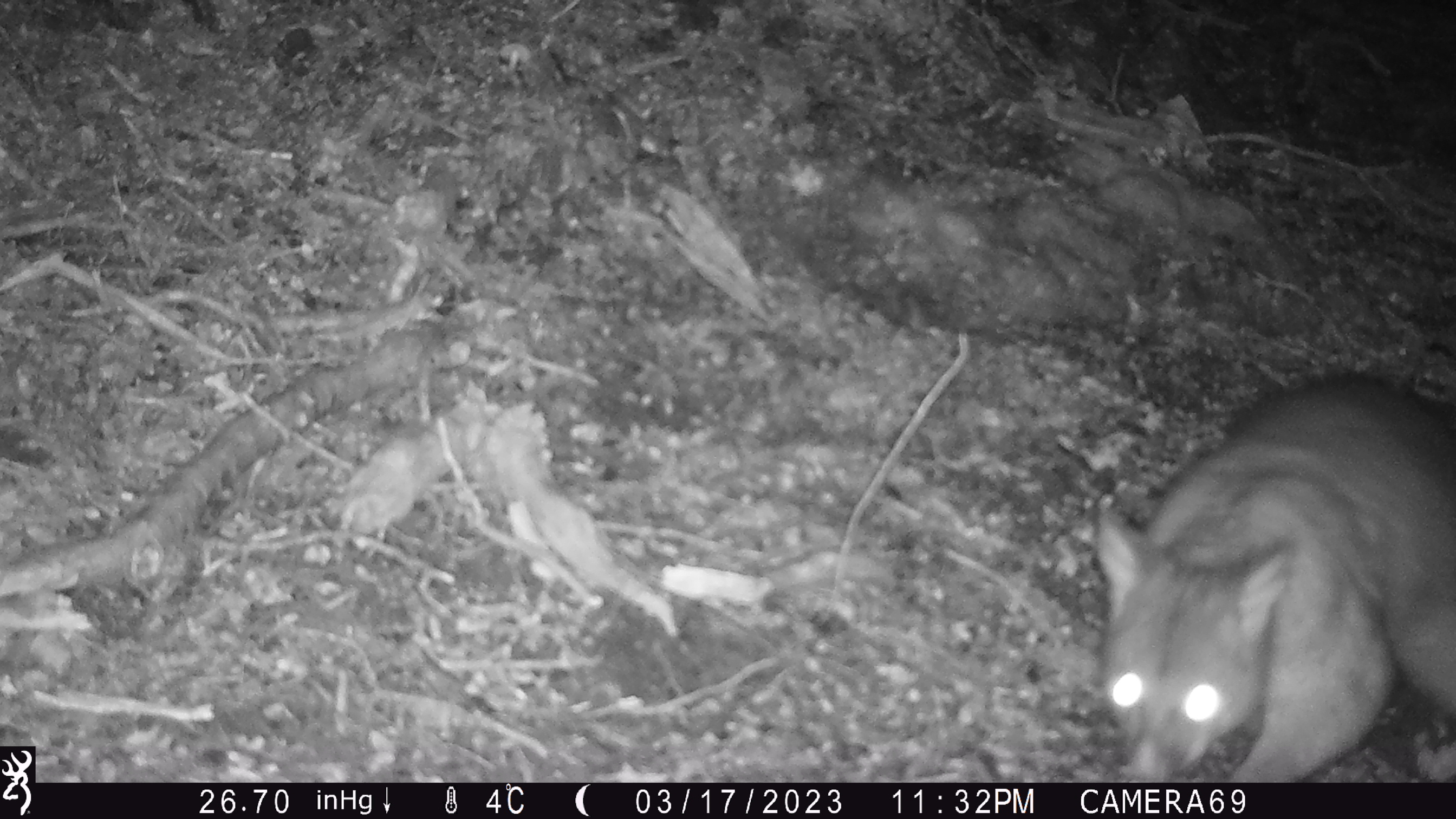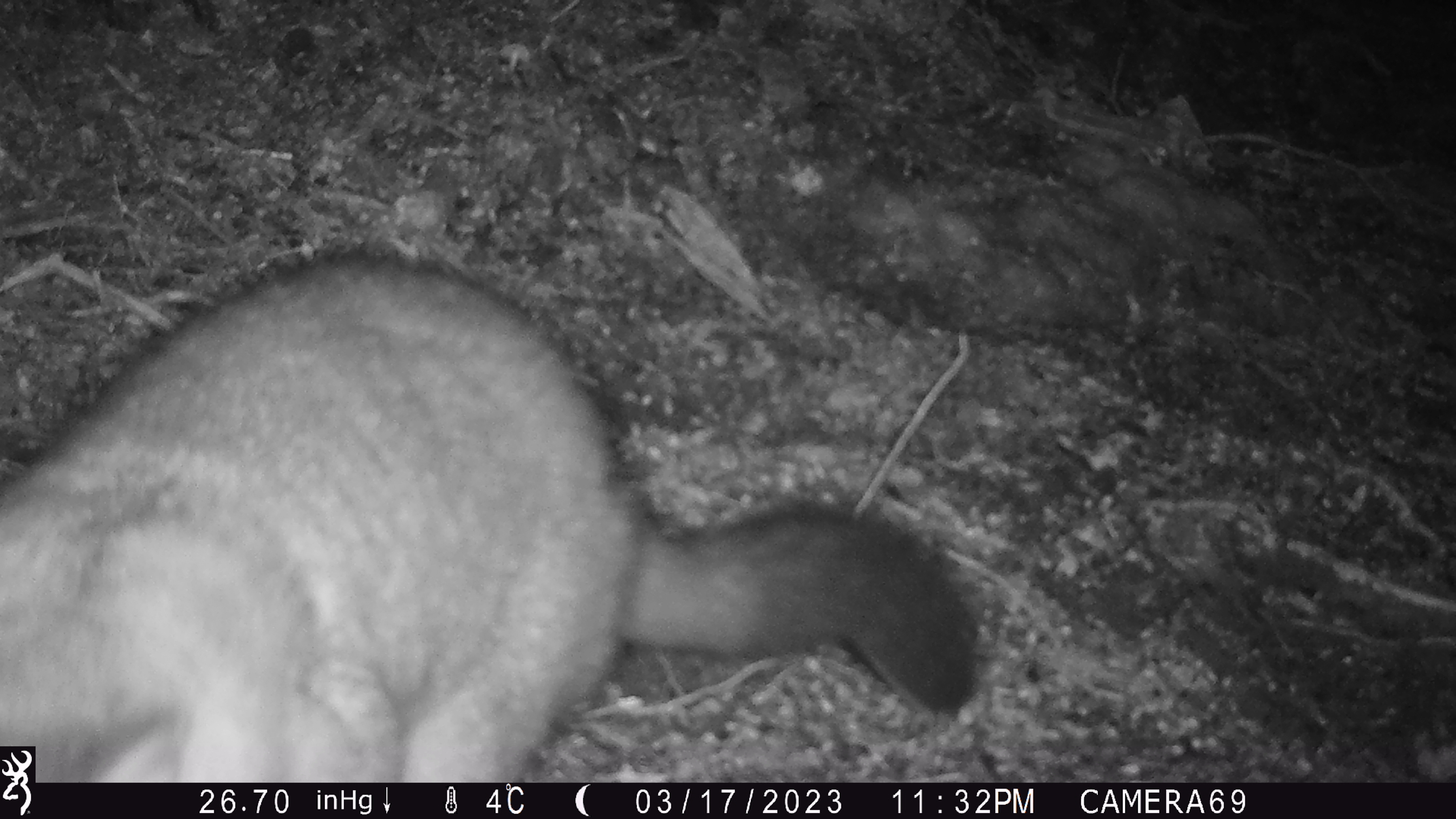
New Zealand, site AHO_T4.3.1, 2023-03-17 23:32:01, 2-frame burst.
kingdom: Animalia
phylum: Chordata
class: Mammalia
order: Carnivora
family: Mustelidae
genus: Mustela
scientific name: Mustela erminea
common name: stoat